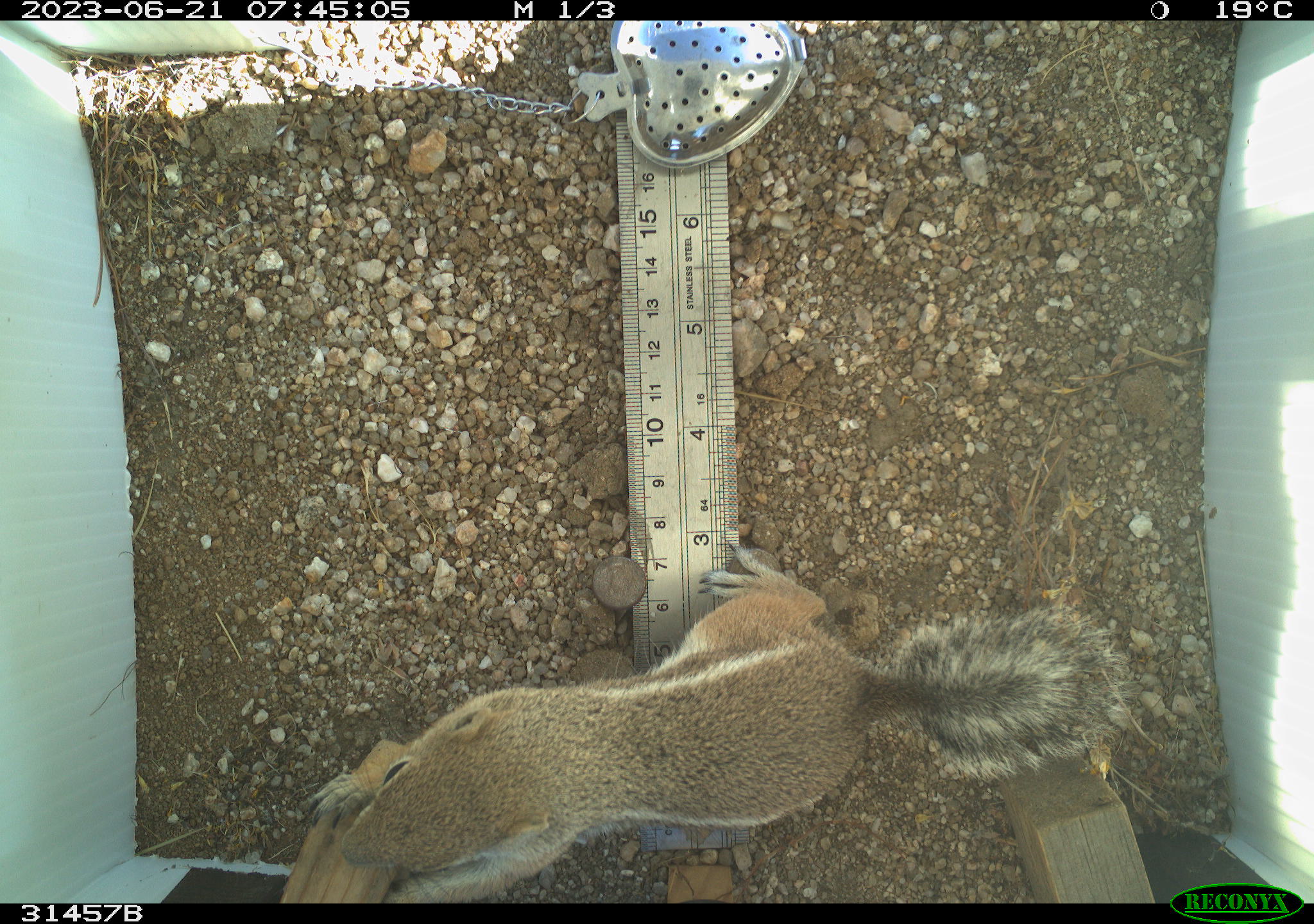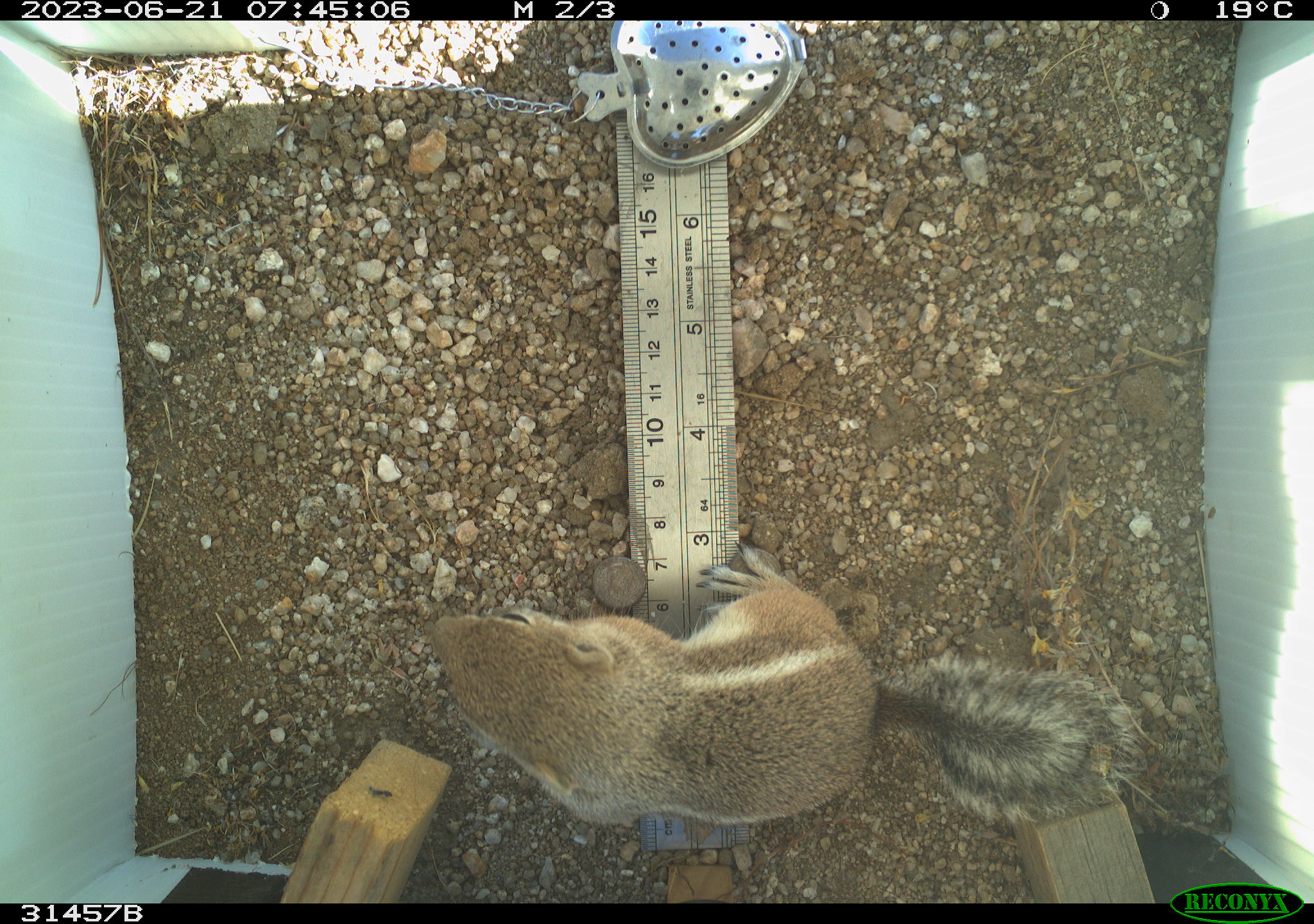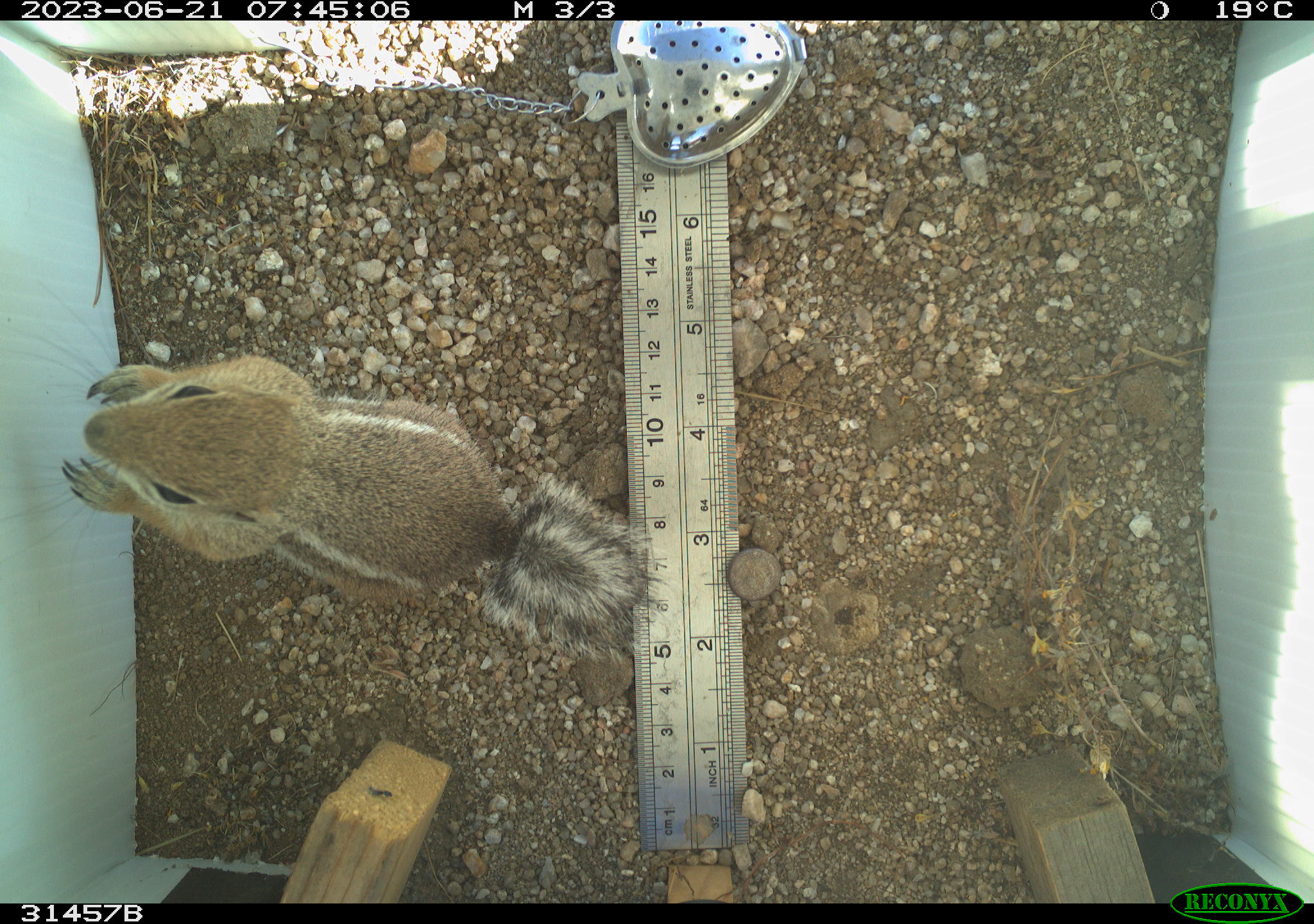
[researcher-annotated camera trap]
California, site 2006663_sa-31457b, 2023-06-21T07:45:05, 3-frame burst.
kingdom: Animalia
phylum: Chordata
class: Mammalia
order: Rodentia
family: Sciuridae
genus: Ammospermophilus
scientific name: Ammospermophilus leucurus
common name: white-tailed antelope squirrel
White-tailed antelope squirrel (Ammospermophilus leucurus).